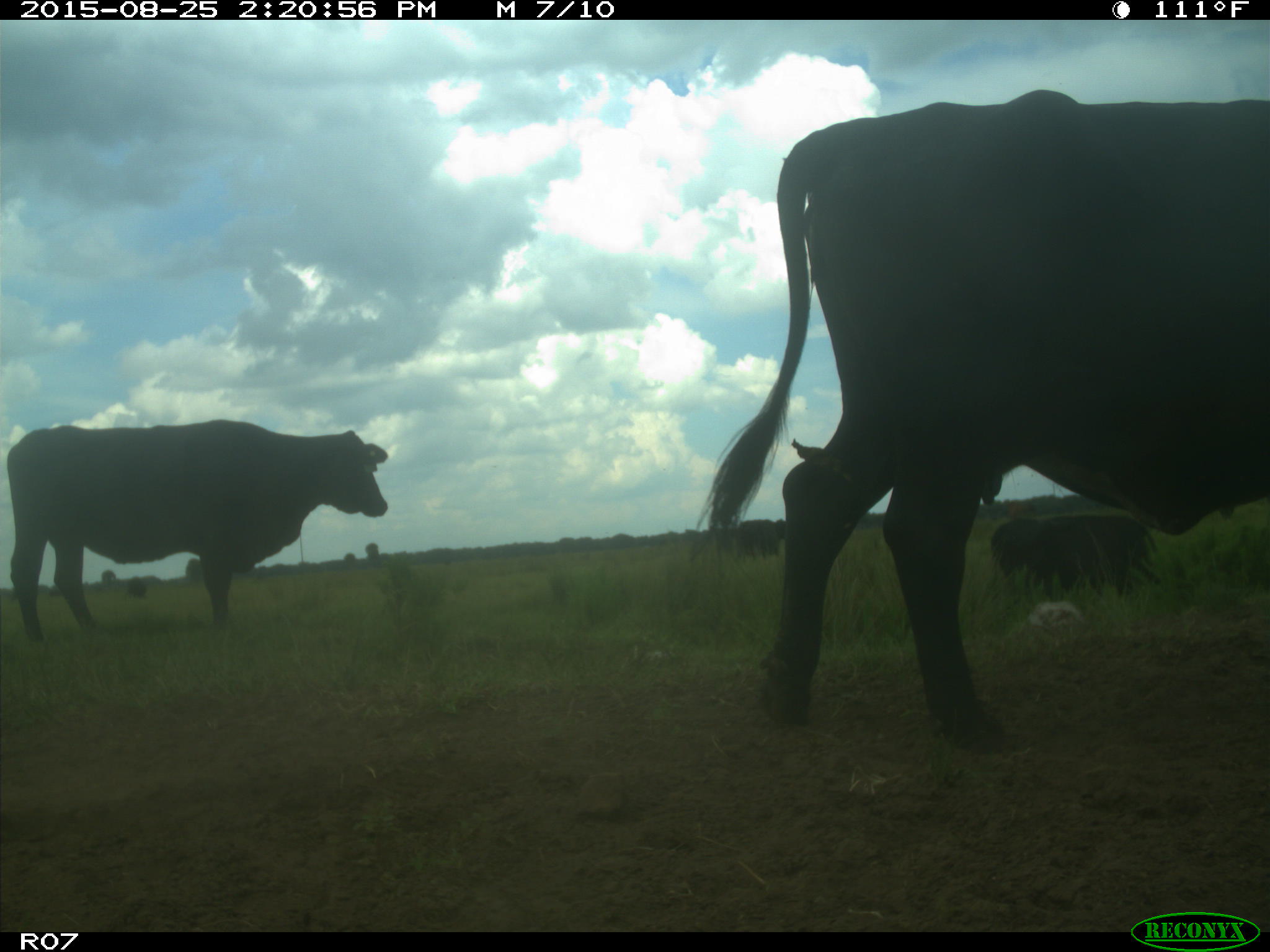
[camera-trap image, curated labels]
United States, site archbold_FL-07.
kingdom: Animalia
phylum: Chordata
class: Mammalia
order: Artiodactyla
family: Bovidae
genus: Bos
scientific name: Bos taurus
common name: domestic cow